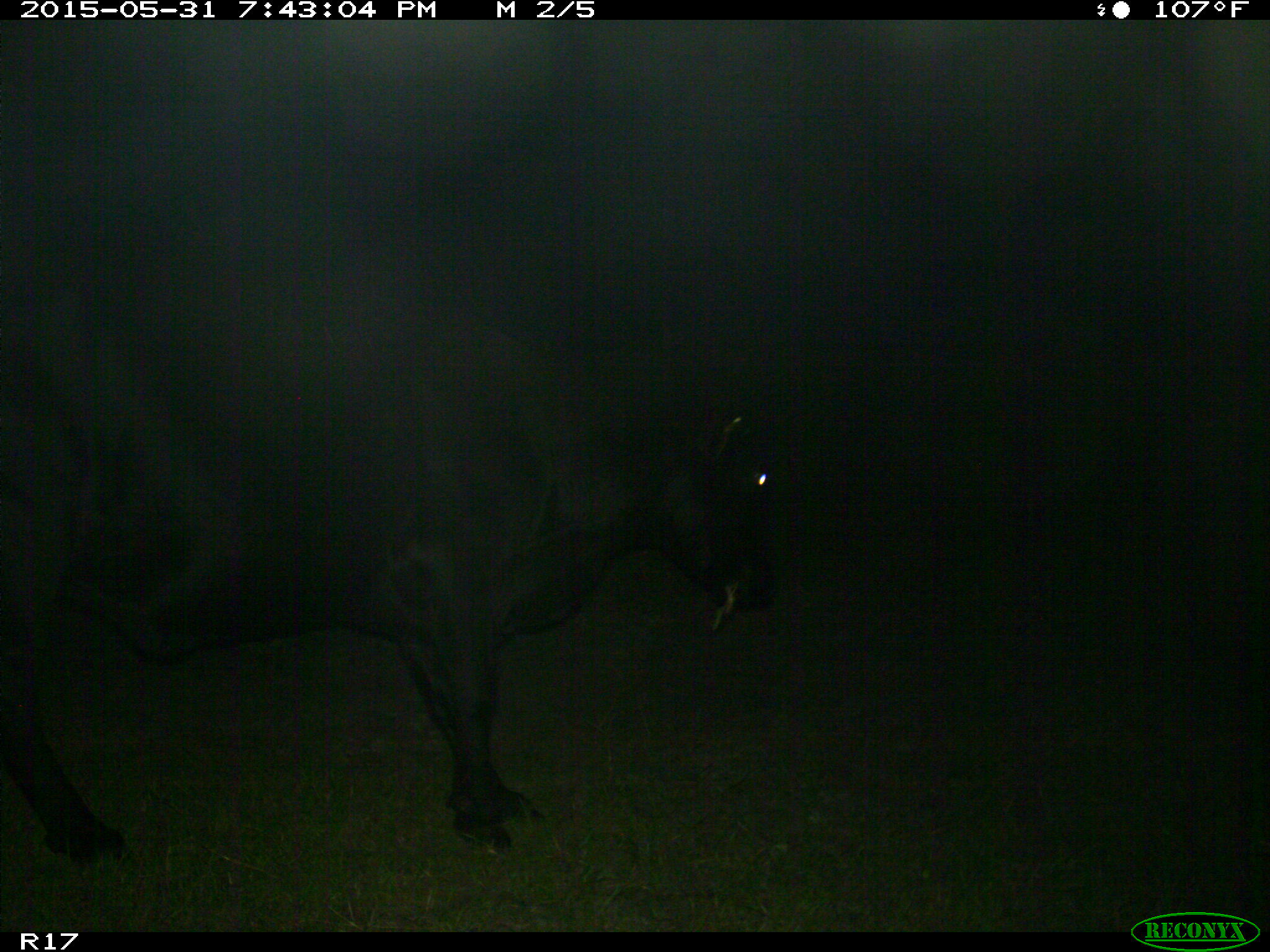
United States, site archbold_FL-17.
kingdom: Animalia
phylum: Chordata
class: Mammalia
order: Artiodactyla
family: Bovidae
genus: Bos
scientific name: Bos taurus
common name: domestic cow